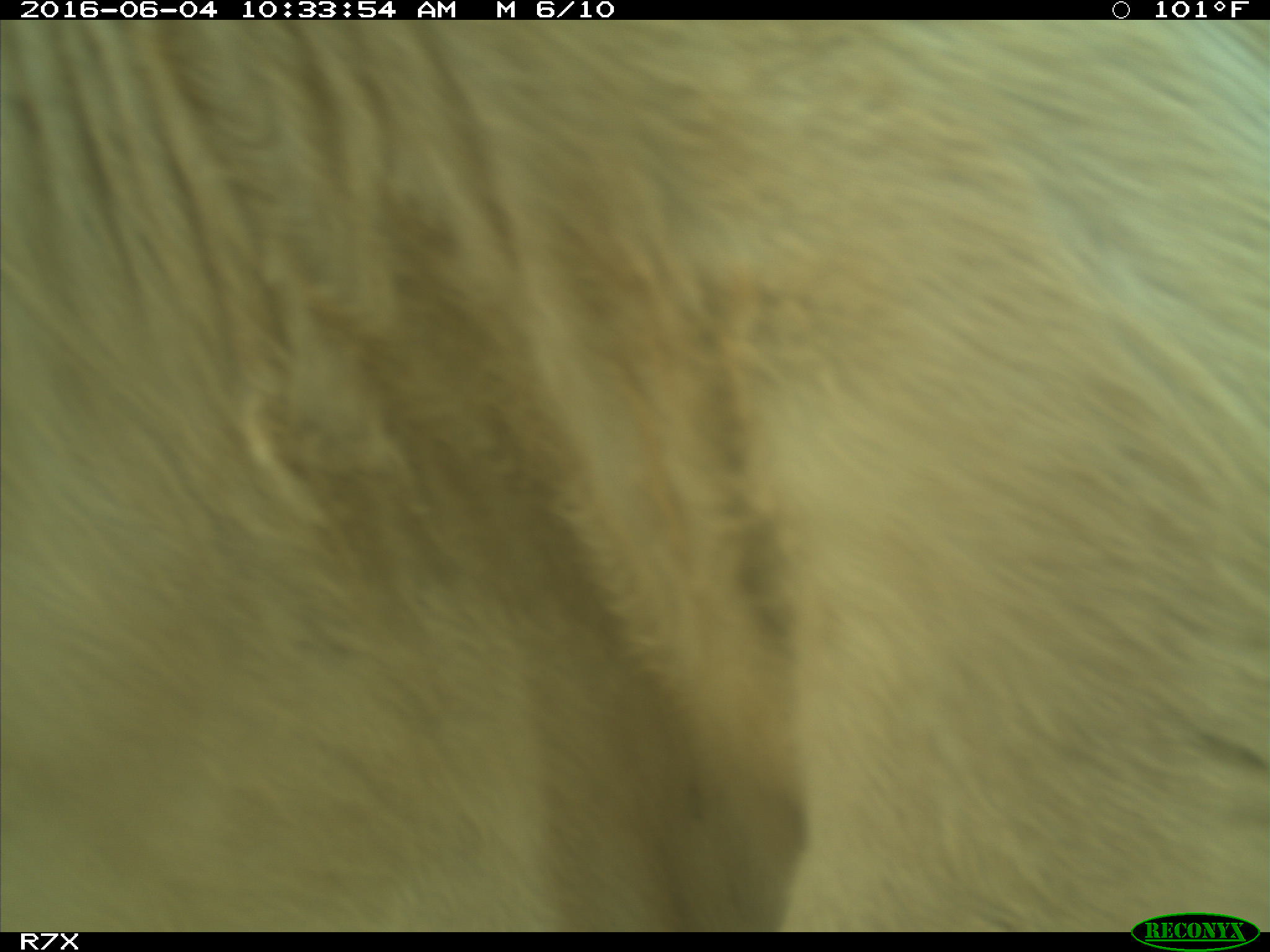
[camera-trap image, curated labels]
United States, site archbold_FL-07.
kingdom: Animalia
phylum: Chordata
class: Mammalia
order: Artiodactyla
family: Bovidae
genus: Bos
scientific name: Bos taurus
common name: domestic cow